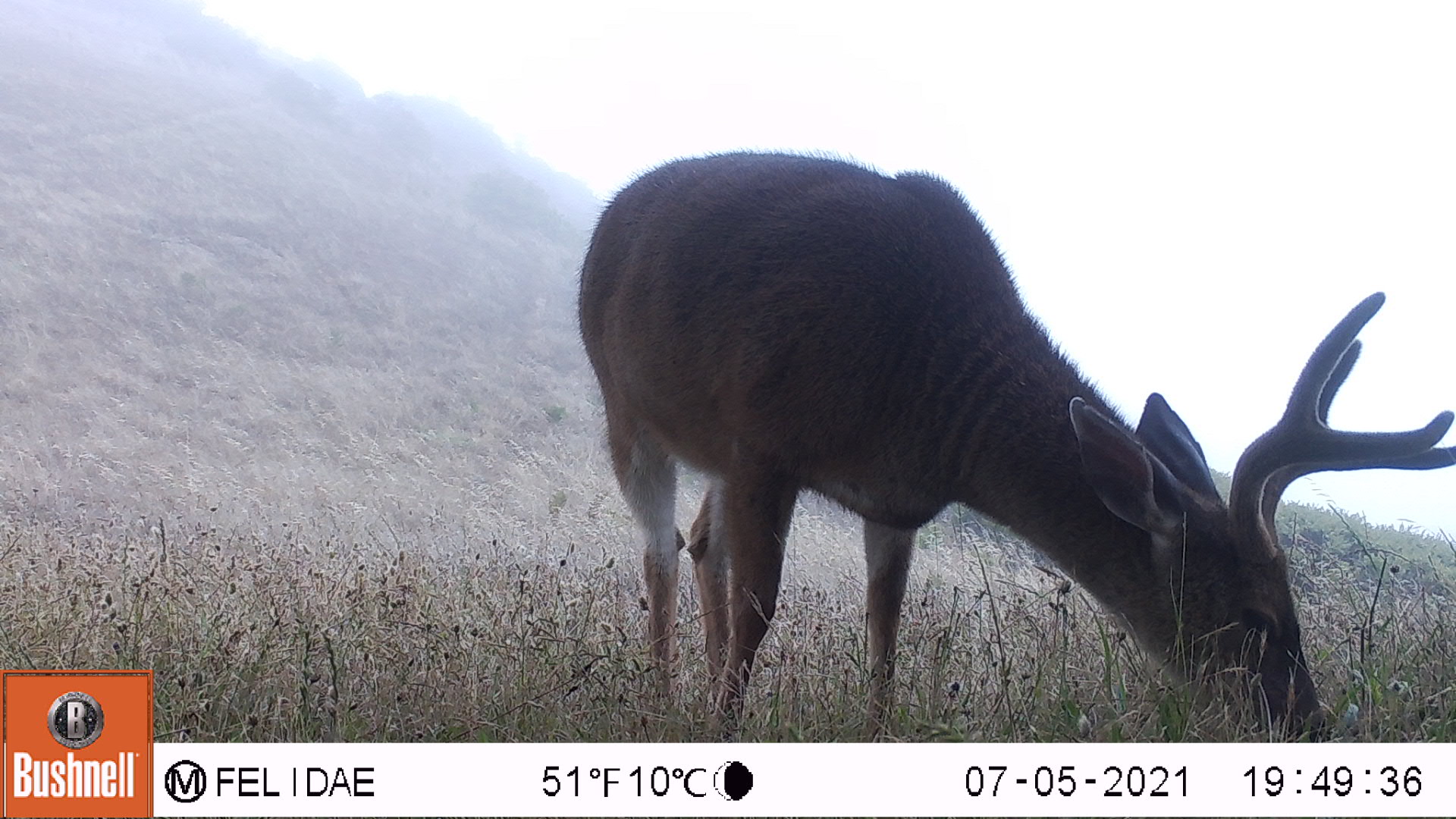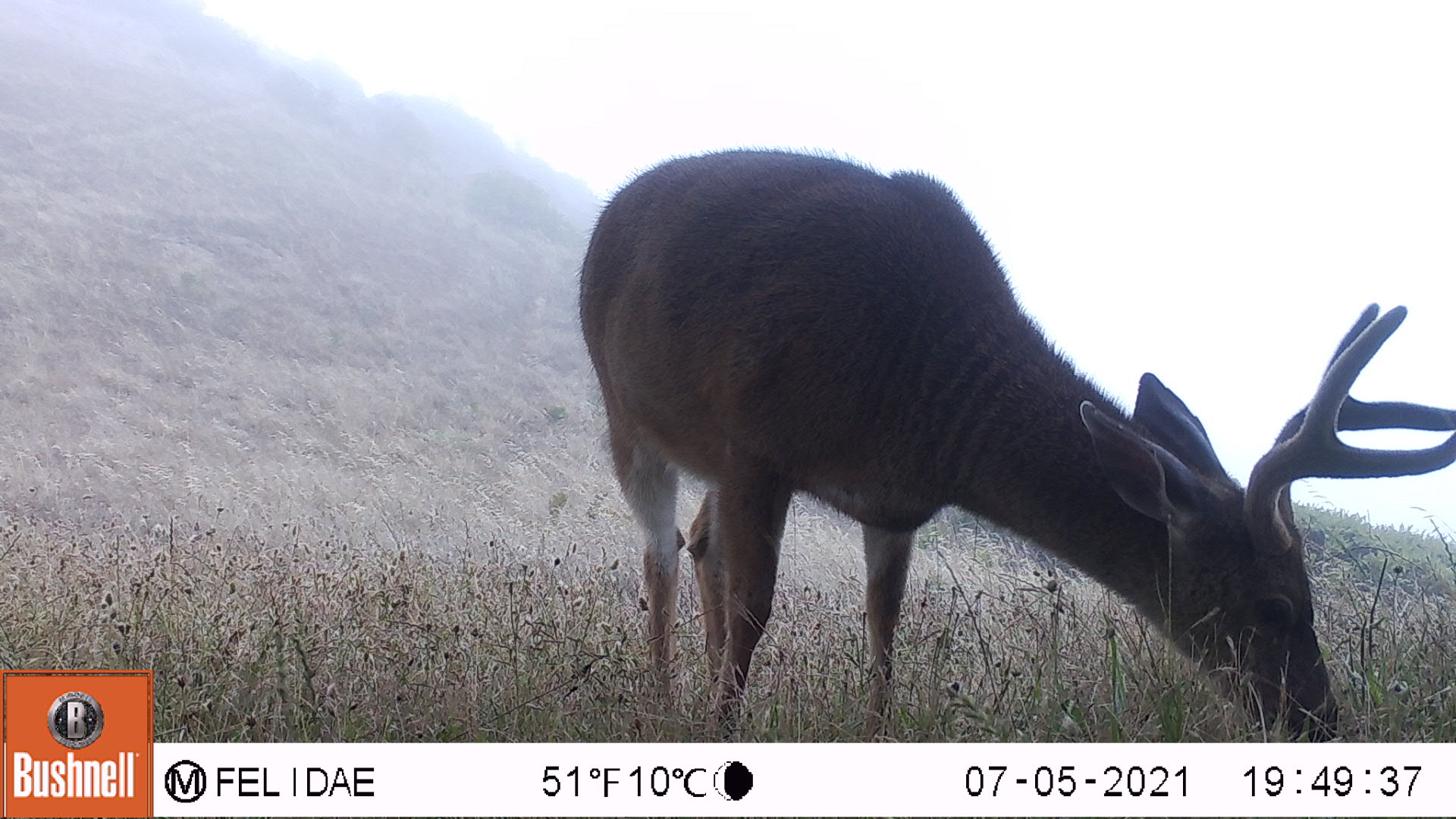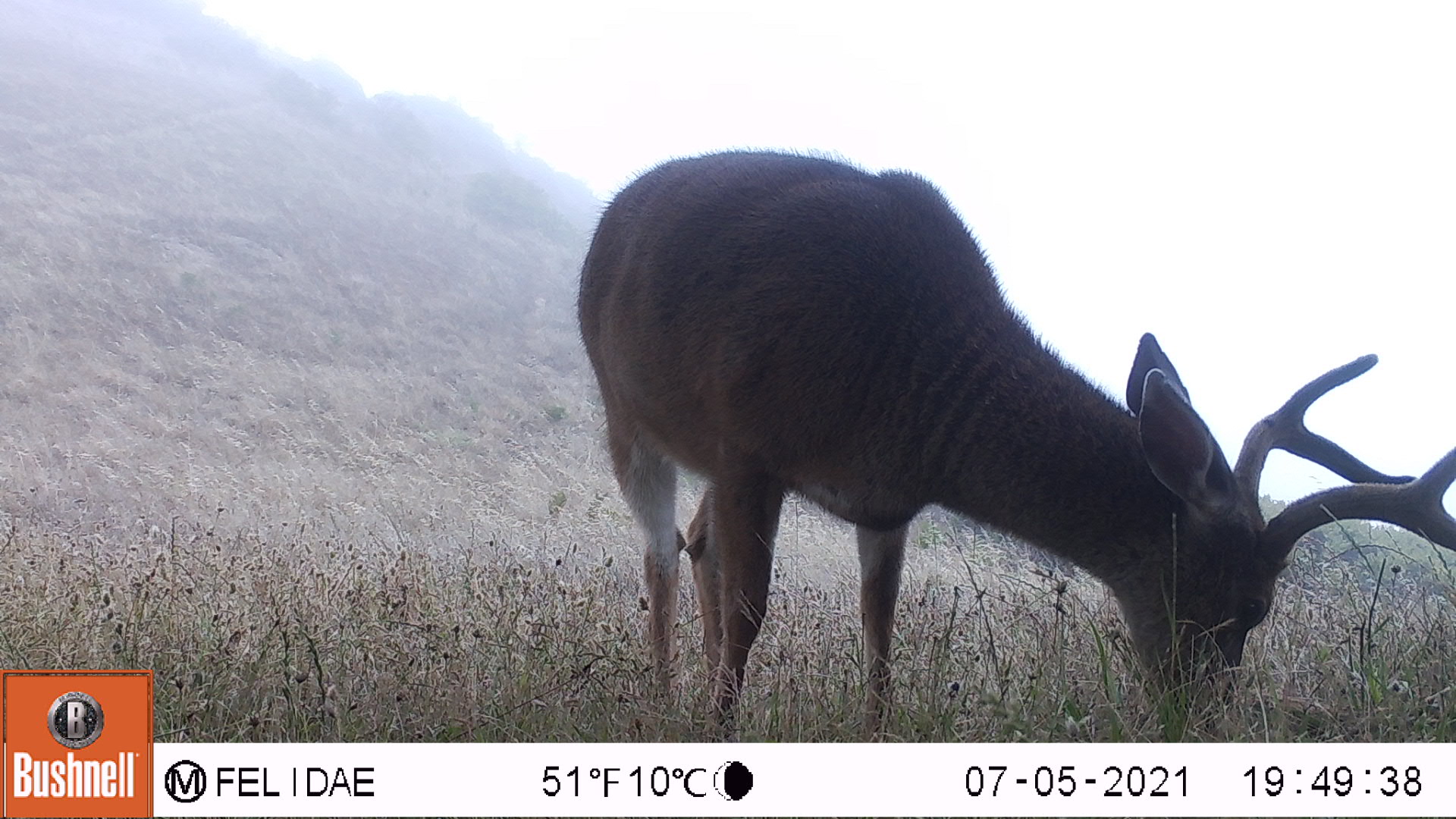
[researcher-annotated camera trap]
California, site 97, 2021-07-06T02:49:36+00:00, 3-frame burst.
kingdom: Animalia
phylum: Chordata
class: Mammalia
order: Artiodactyla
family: Cervidae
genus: Odocoileus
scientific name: Odocoileus hemionus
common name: mule deer